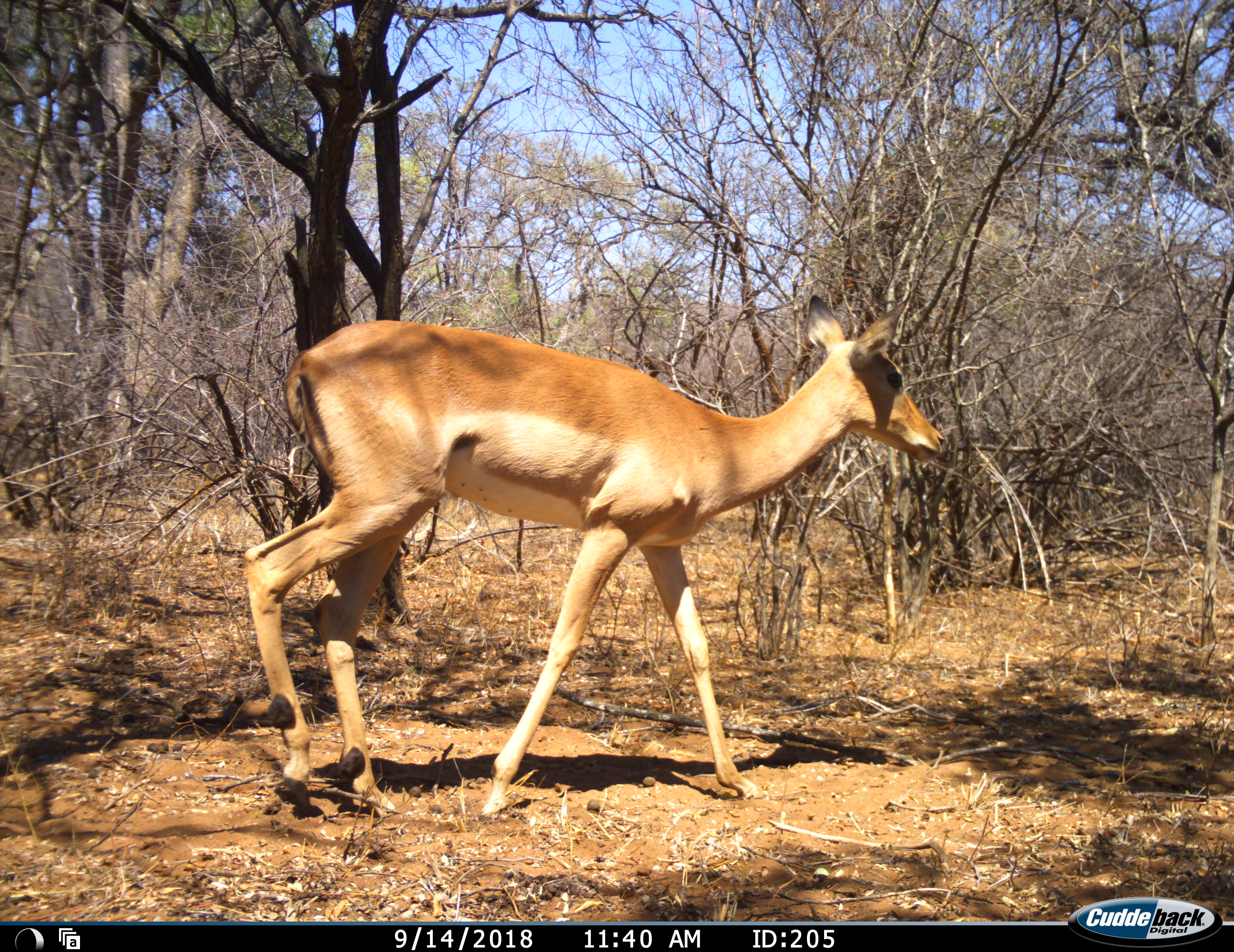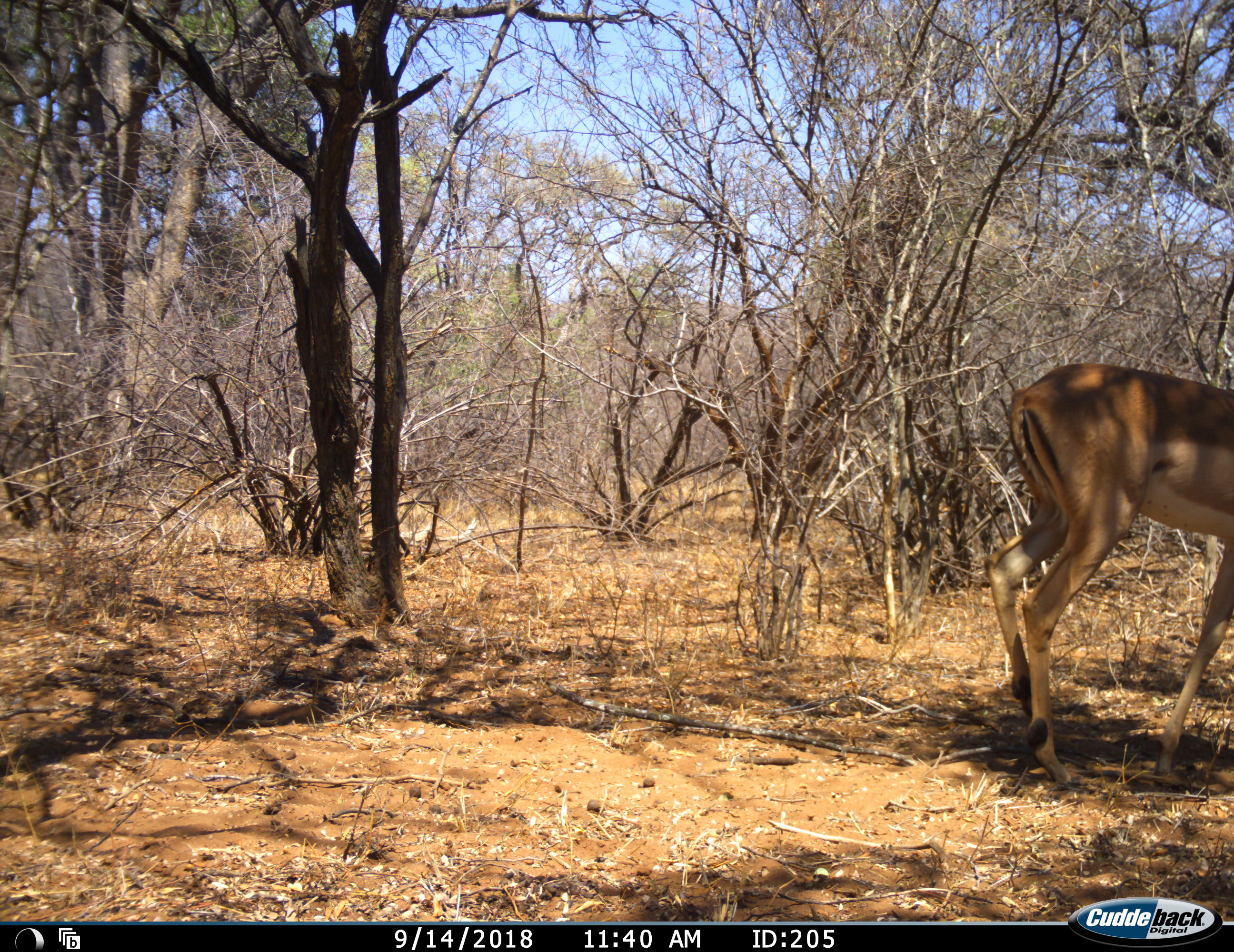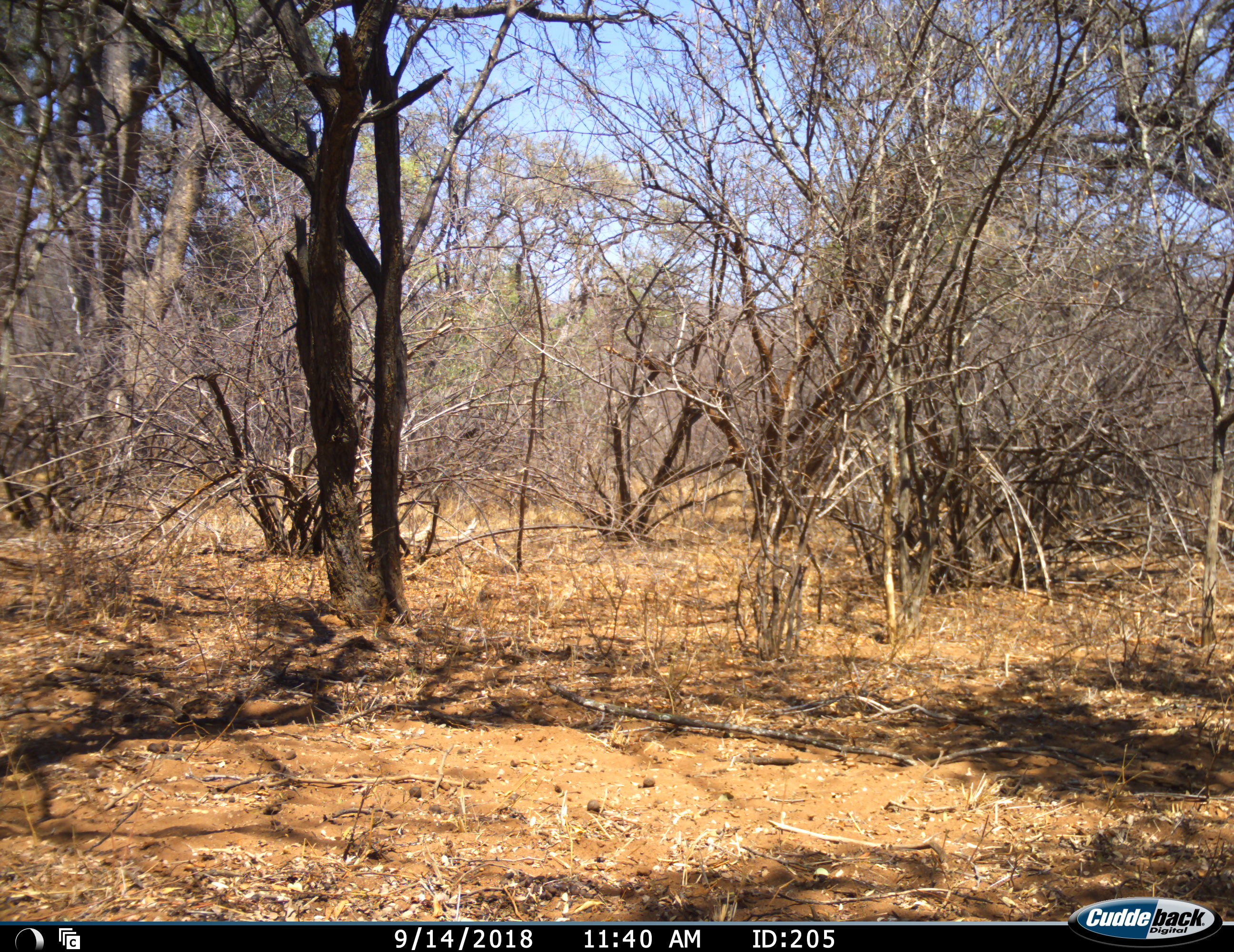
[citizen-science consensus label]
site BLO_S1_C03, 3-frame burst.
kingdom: Animalia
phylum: Chordata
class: Mammalia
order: Artiodactyla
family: Bovidae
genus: Aepyceros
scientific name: Aepyceros melampus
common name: impala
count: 1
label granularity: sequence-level